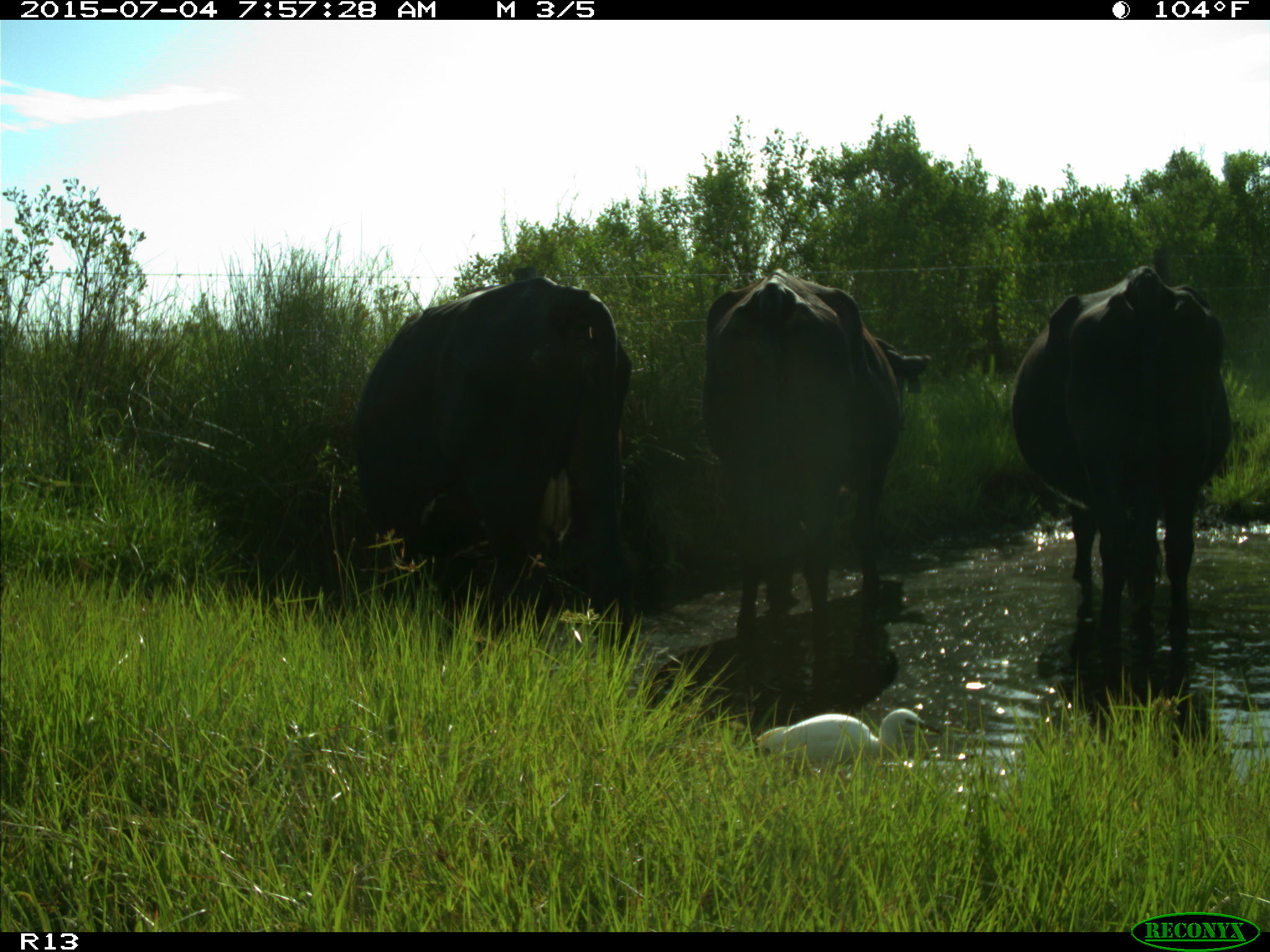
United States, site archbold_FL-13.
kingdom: Animalia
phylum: Chordata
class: Mammalia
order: Artiodactyla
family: Bovidae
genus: Bos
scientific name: Bos taurus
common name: domestic cow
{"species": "Bos taurus (domestic cow)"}